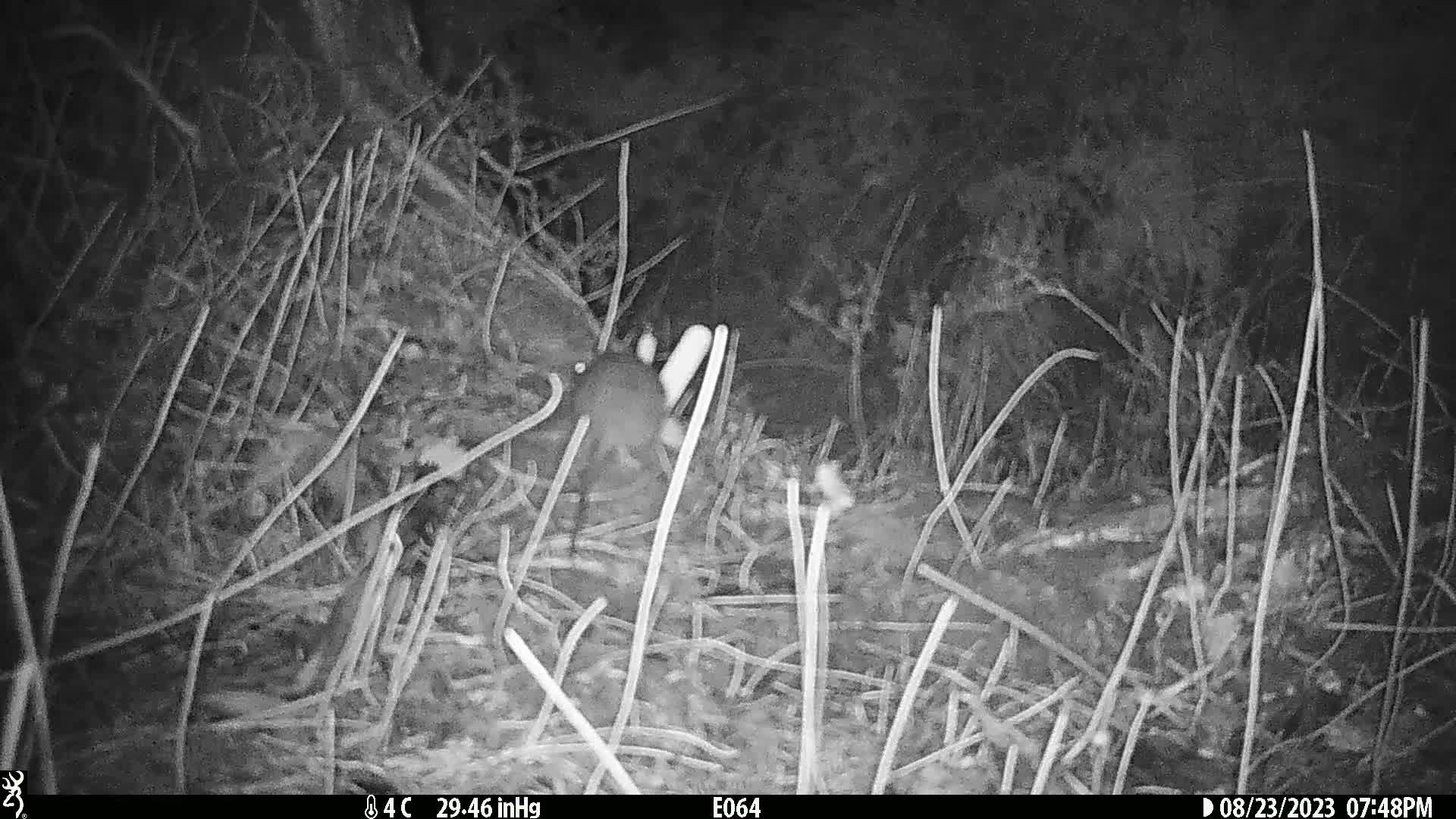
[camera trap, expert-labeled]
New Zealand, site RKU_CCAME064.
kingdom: Animalia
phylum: Chordata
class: Mammalia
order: Rodentia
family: Muridae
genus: Rattus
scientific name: Rattus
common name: rat